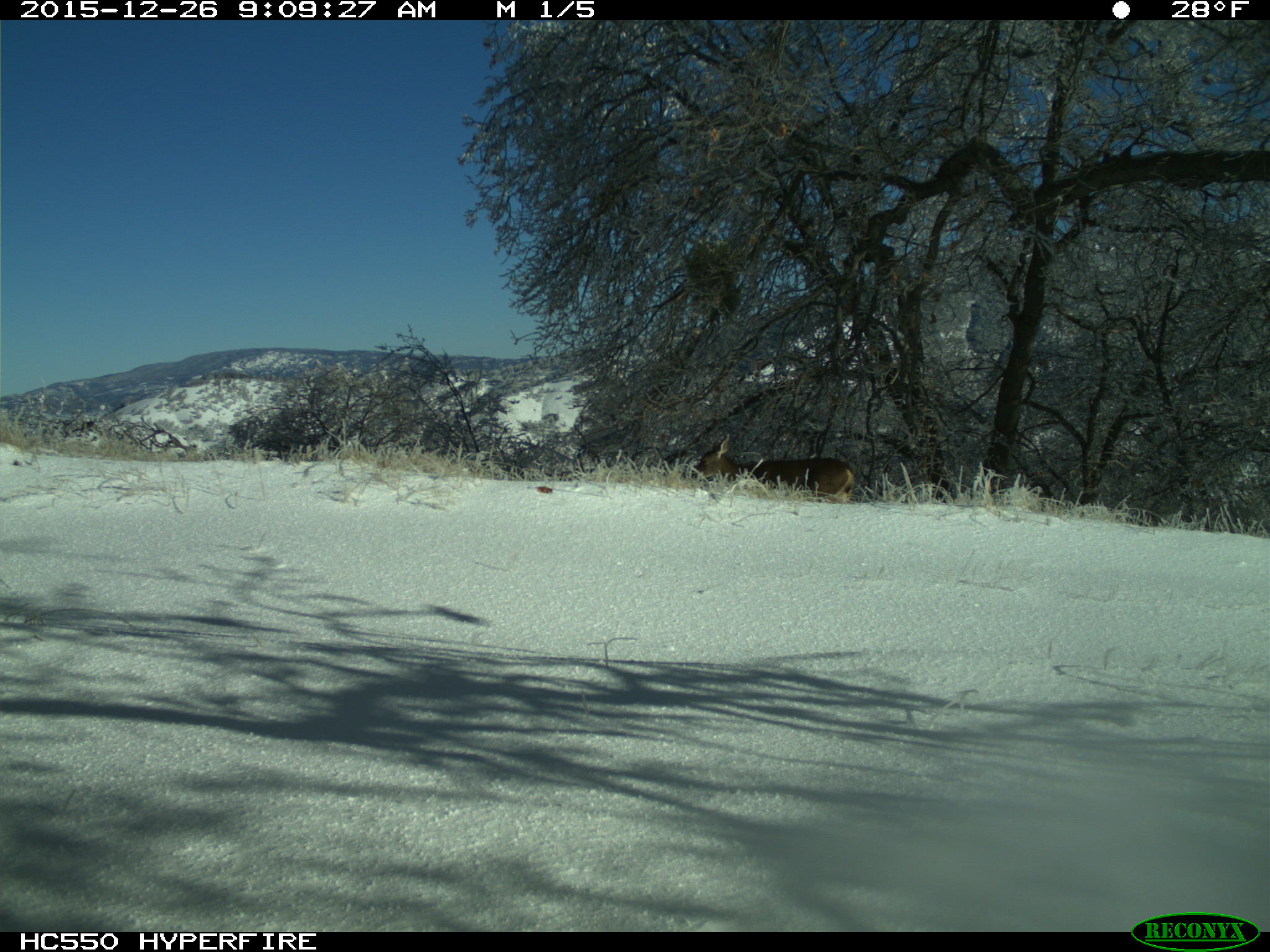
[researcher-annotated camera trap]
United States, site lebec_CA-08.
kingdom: Animalia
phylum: Chordata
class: Mammalia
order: Artiodactyla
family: Cervidae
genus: Odocoileus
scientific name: Odocoileus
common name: deer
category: unidentified deer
Unidentified deer (deer) (Odocoileus).